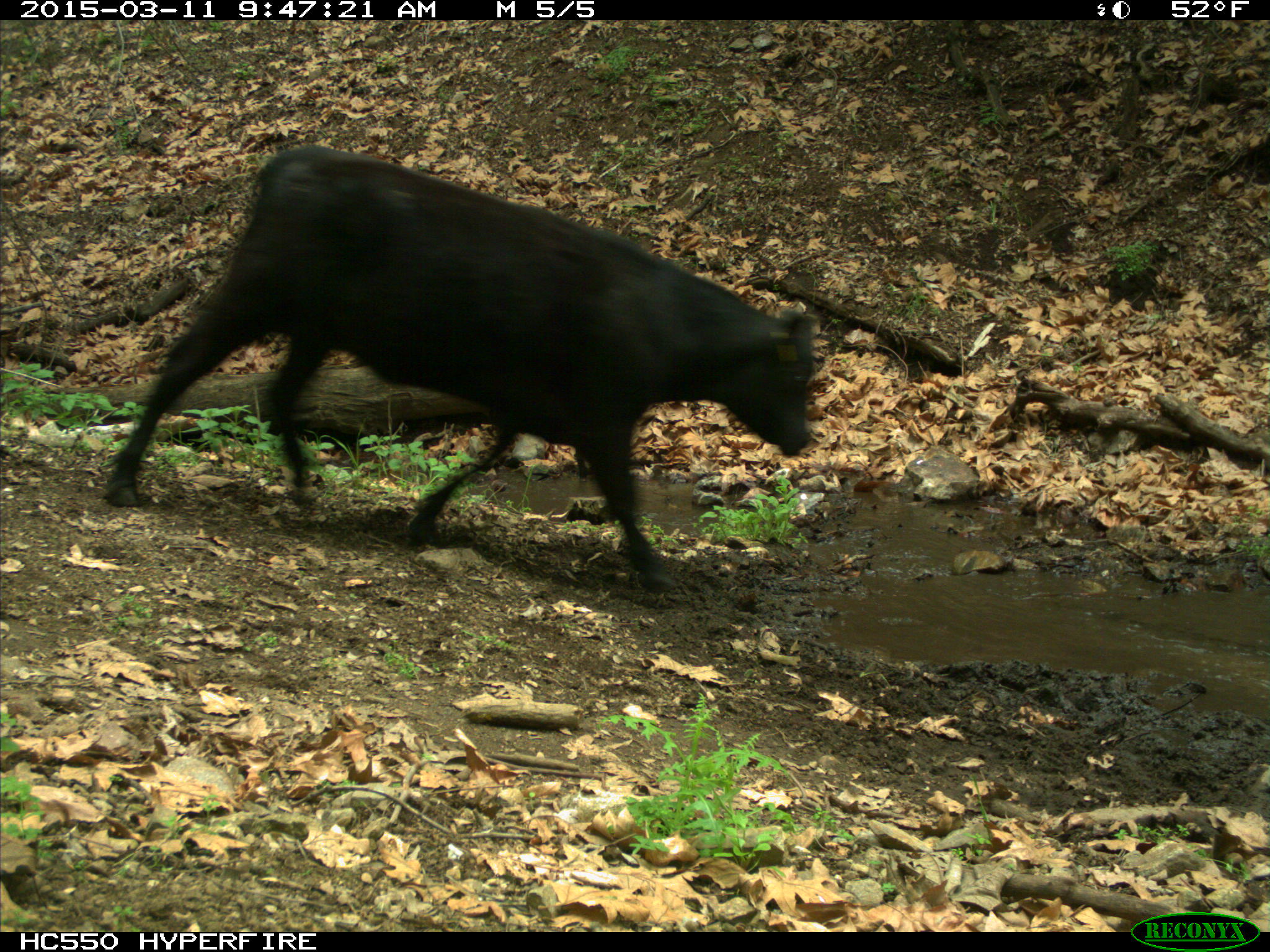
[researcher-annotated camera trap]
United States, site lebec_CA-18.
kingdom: Animalia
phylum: Chordata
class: Mammalia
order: Artiodactyla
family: Bovidae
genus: Bos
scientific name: Bos taurus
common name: domestic cow